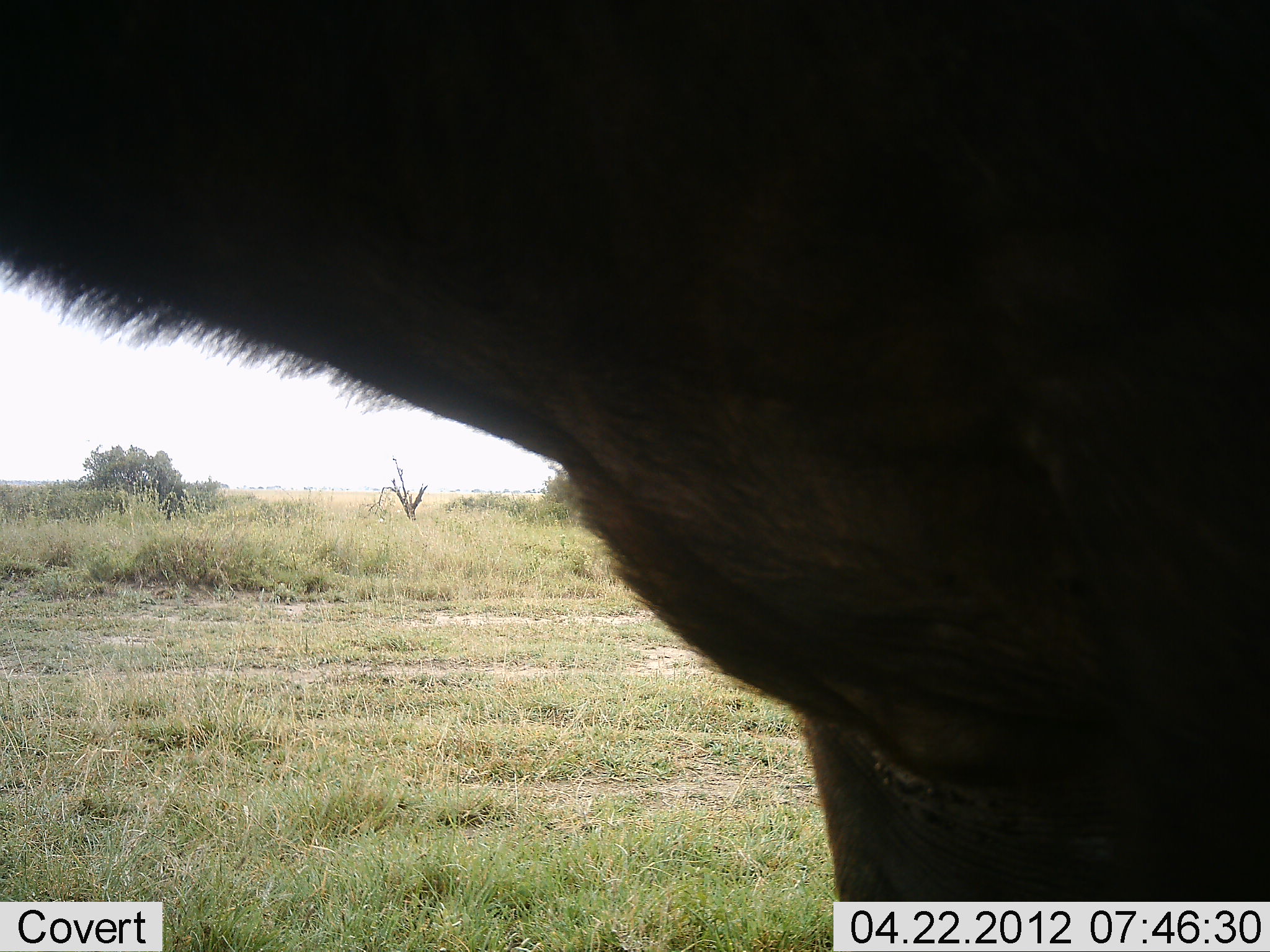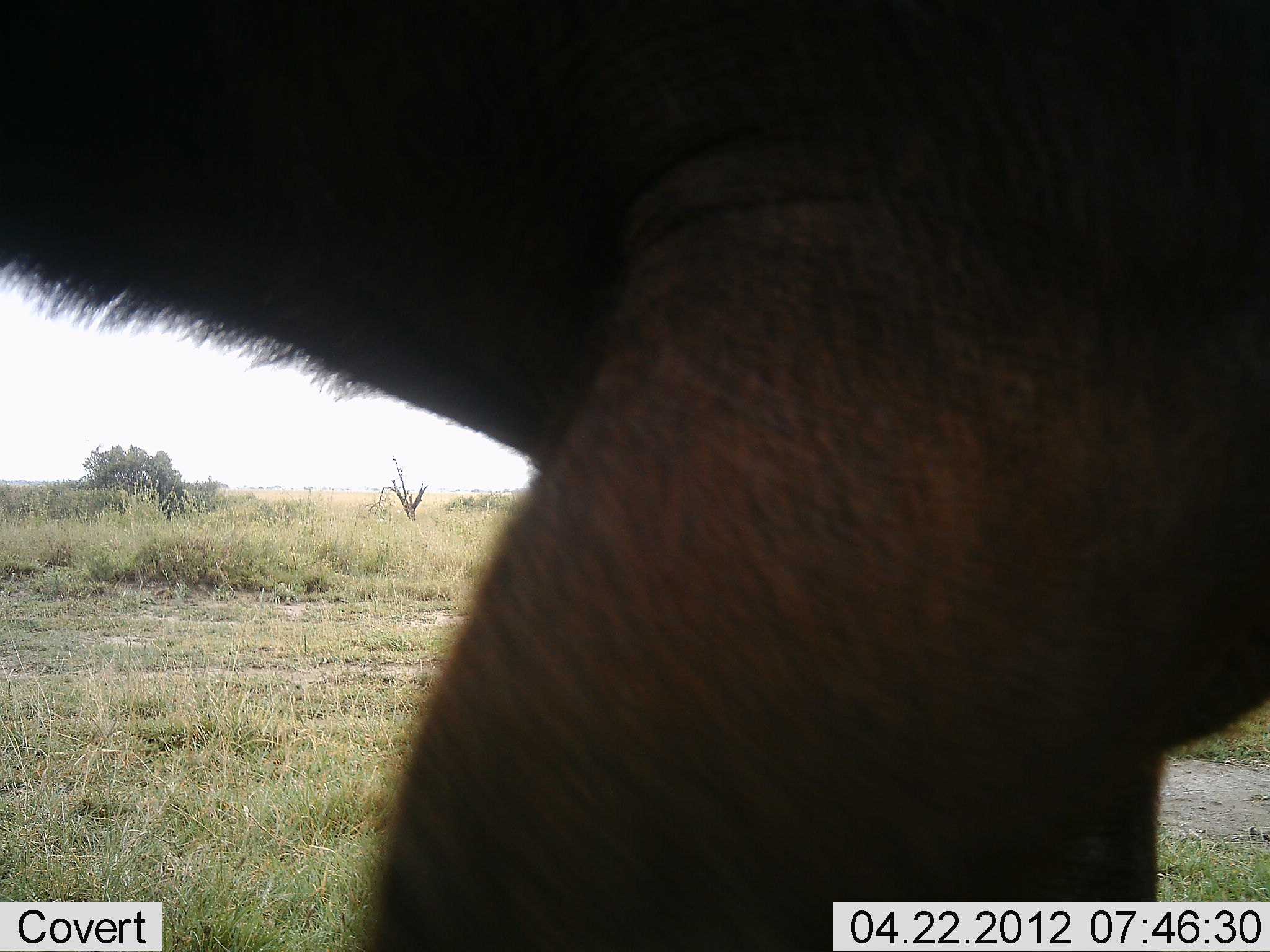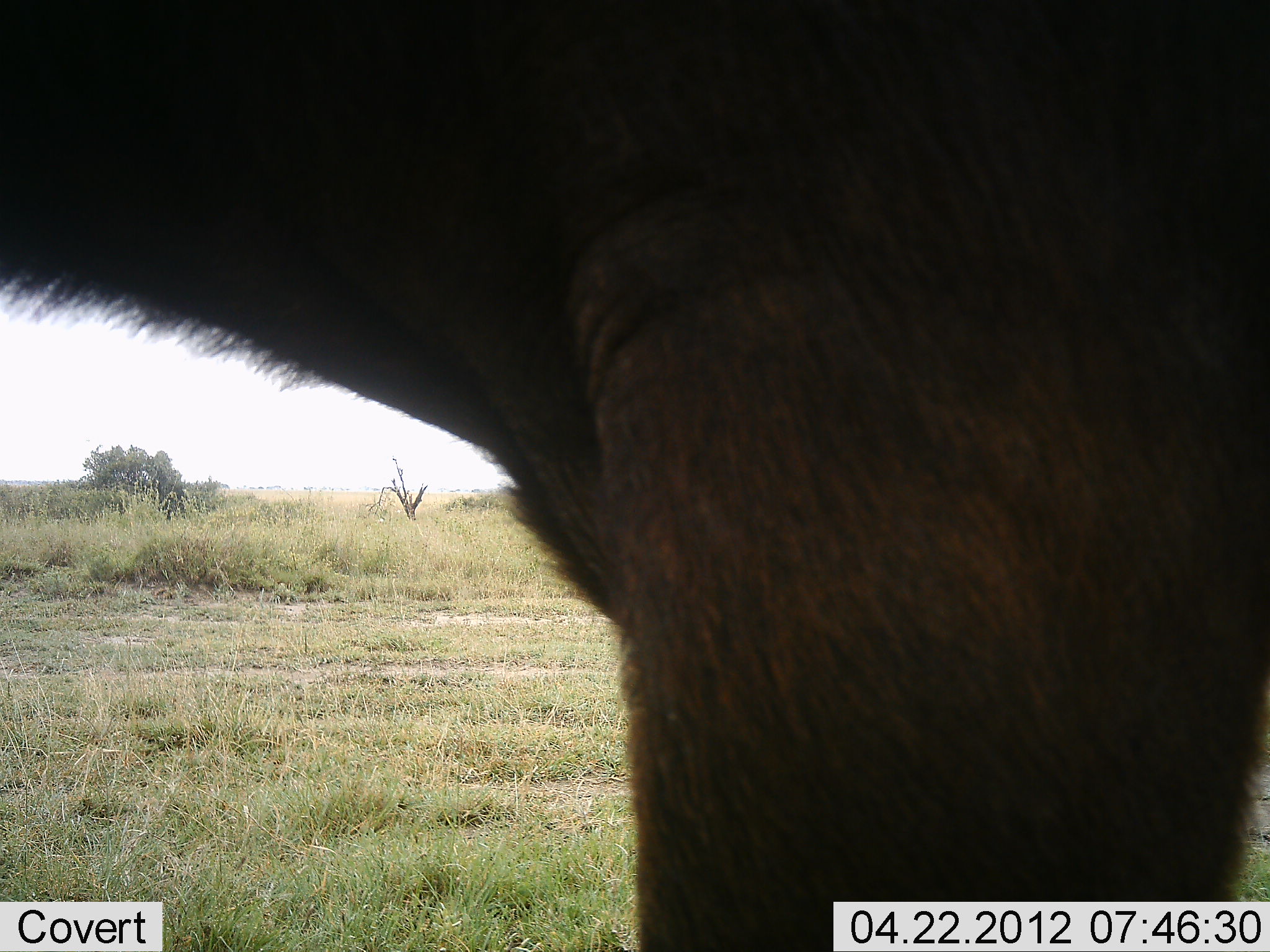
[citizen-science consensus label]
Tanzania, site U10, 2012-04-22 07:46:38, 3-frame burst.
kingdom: Animalia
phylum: Chordata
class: Mammalia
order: Artiodactyla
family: Bovidae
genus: Syncerus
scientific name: Syncerus caffer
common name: cape buffalo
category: buffalo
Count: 1.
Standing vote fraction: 62%.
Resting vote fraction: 0%.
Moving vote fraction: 38%.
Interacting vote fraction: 0%.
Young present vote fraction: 0%.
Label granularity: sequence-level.